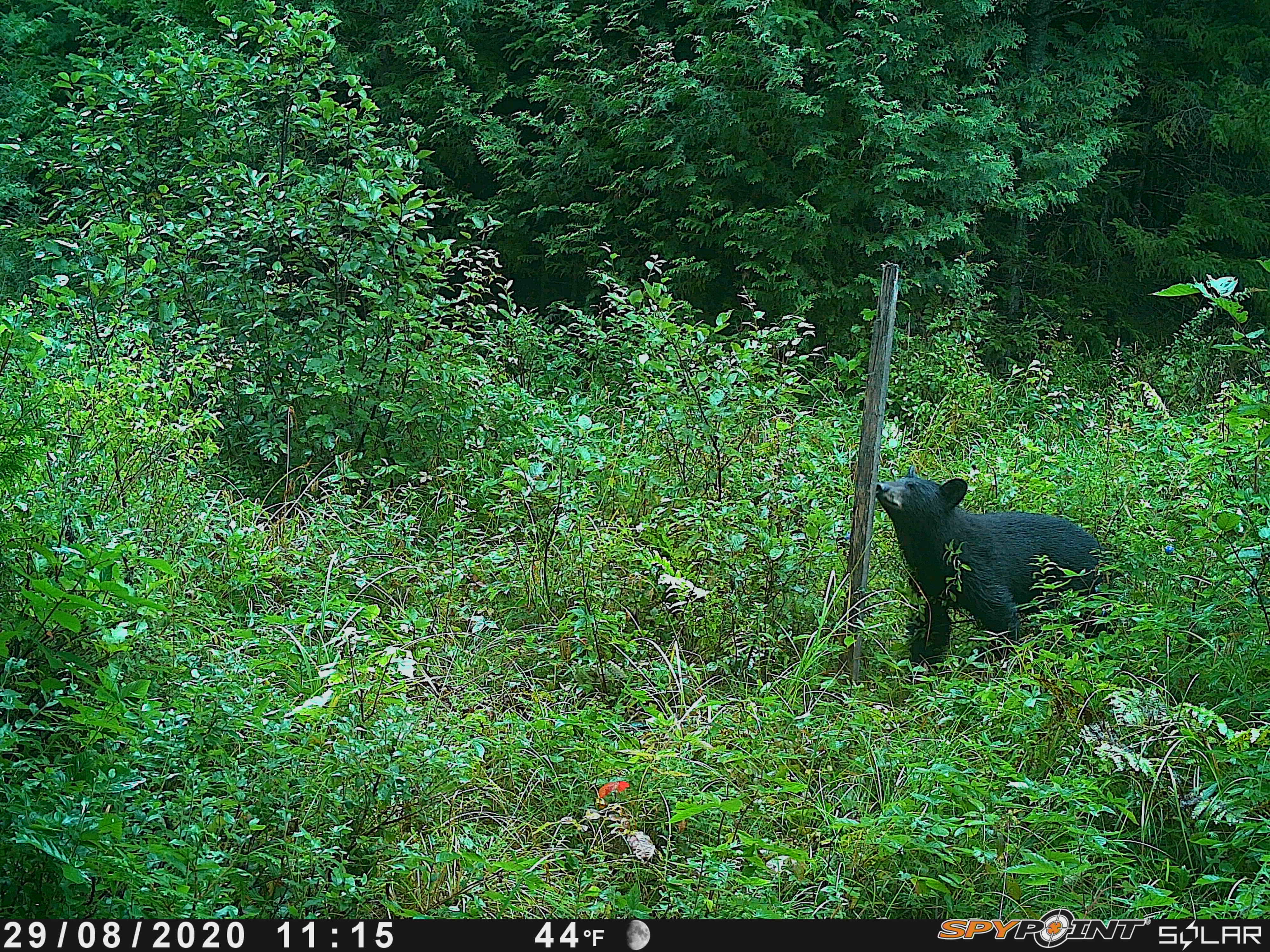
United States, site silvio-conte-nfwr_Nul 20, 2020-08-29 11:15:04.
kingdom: Animalia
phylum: Chordata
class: Mammalia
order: Carnivora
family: Ursidae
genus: Ursus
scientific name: Ursus americanus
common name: black bear